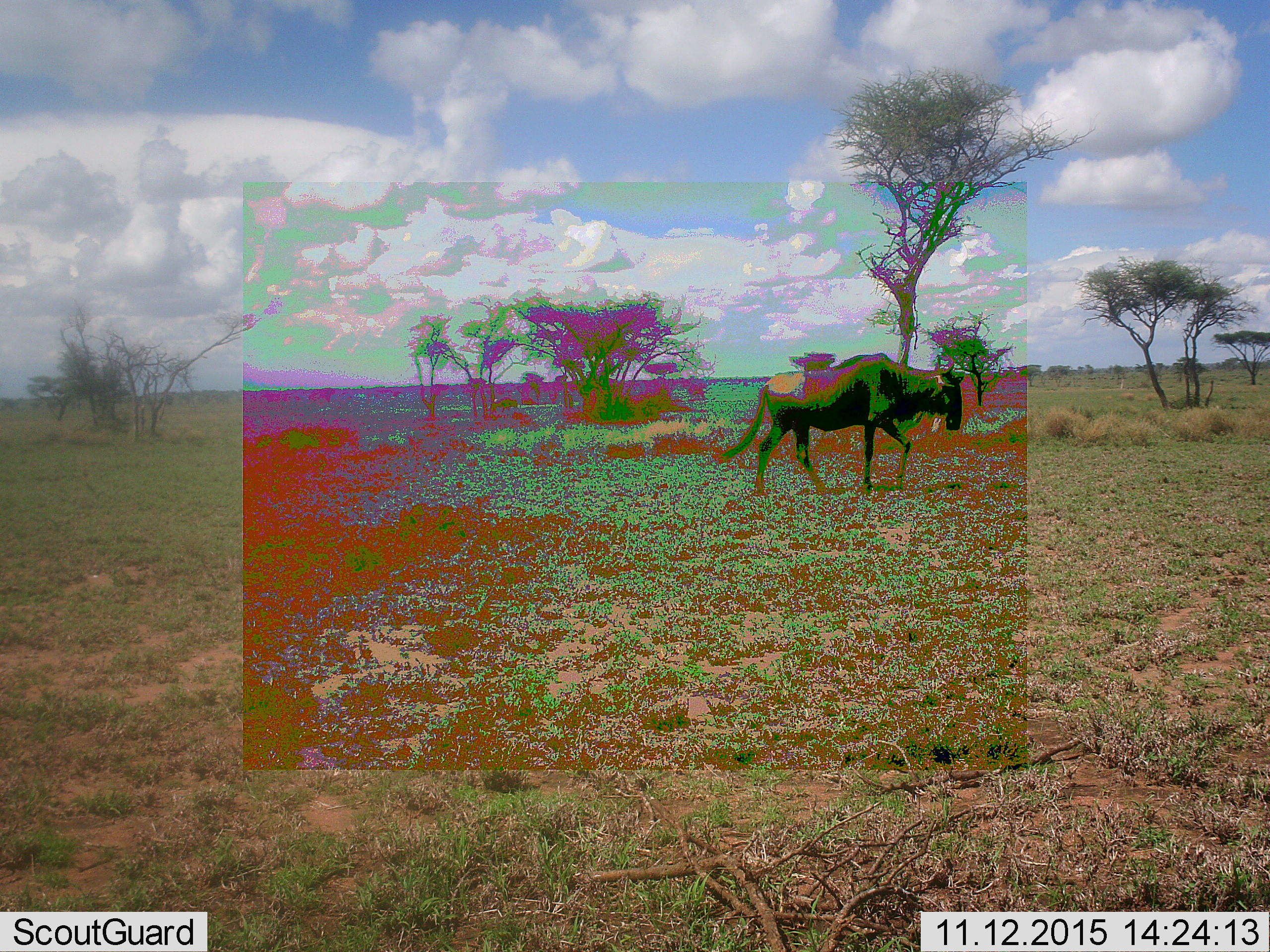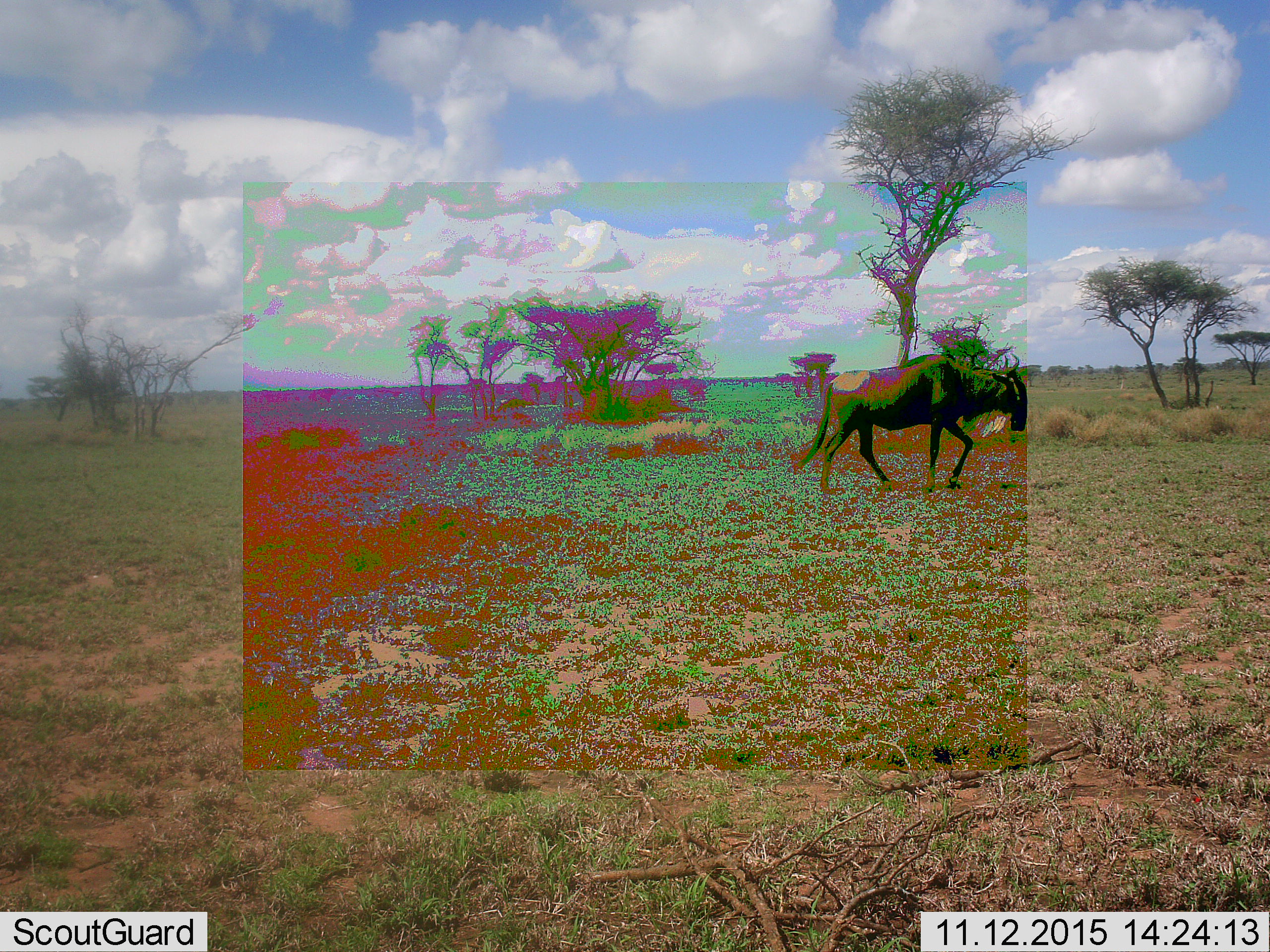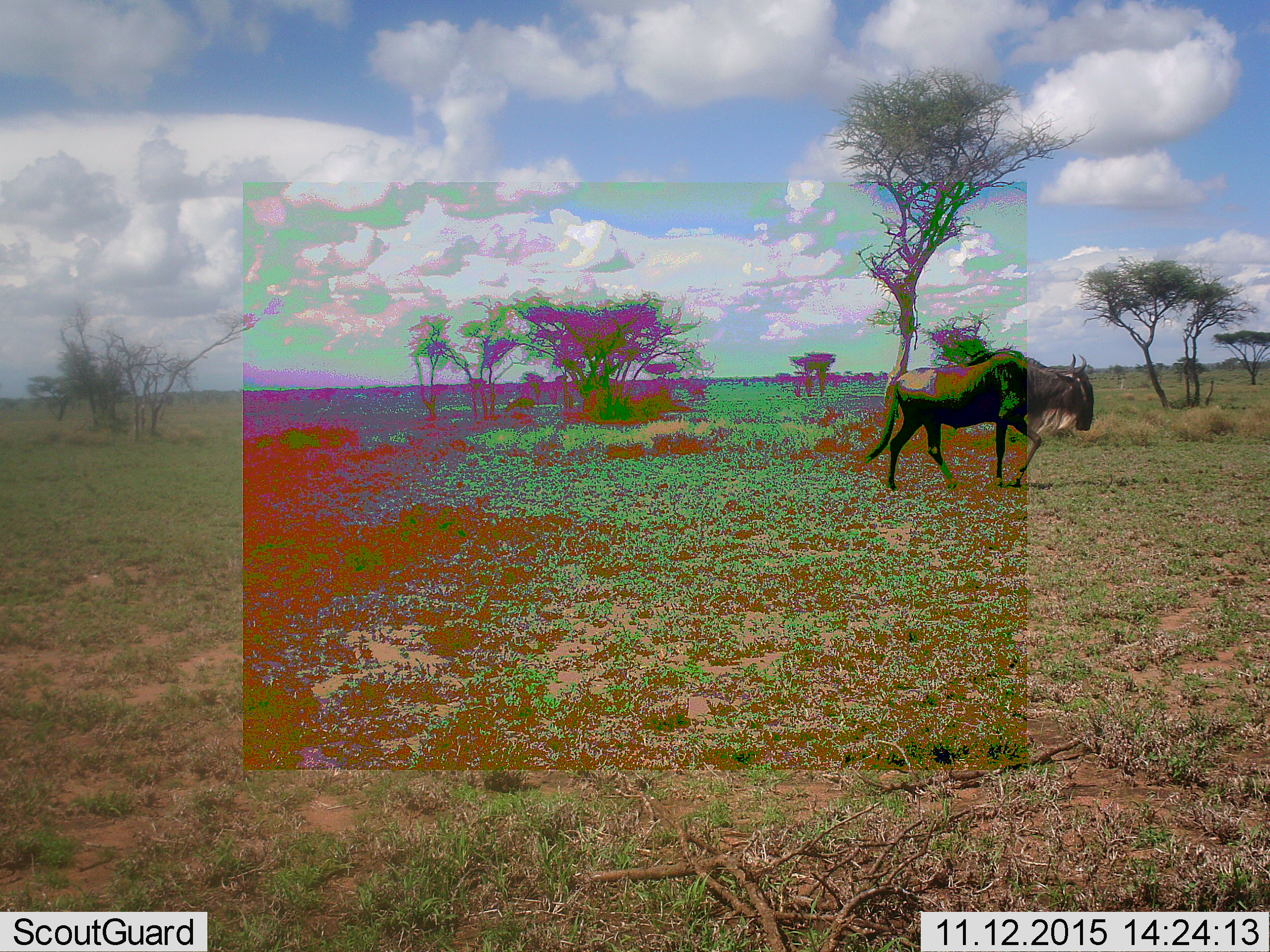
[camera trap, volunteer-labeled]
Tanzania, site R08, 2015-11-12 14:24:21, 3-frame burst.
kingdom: Animalia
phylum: Chordata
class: Mammalia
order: Artiodactyla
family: Bovidae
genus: Connochaetes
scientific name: Connochaetes taurinus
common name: blue wildebeest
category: wildebeest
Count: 1.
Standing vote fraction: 25%.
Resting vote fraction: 0%.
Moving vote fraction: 100%.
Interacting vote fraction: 0%.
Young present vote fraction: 0%.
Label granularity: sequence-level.